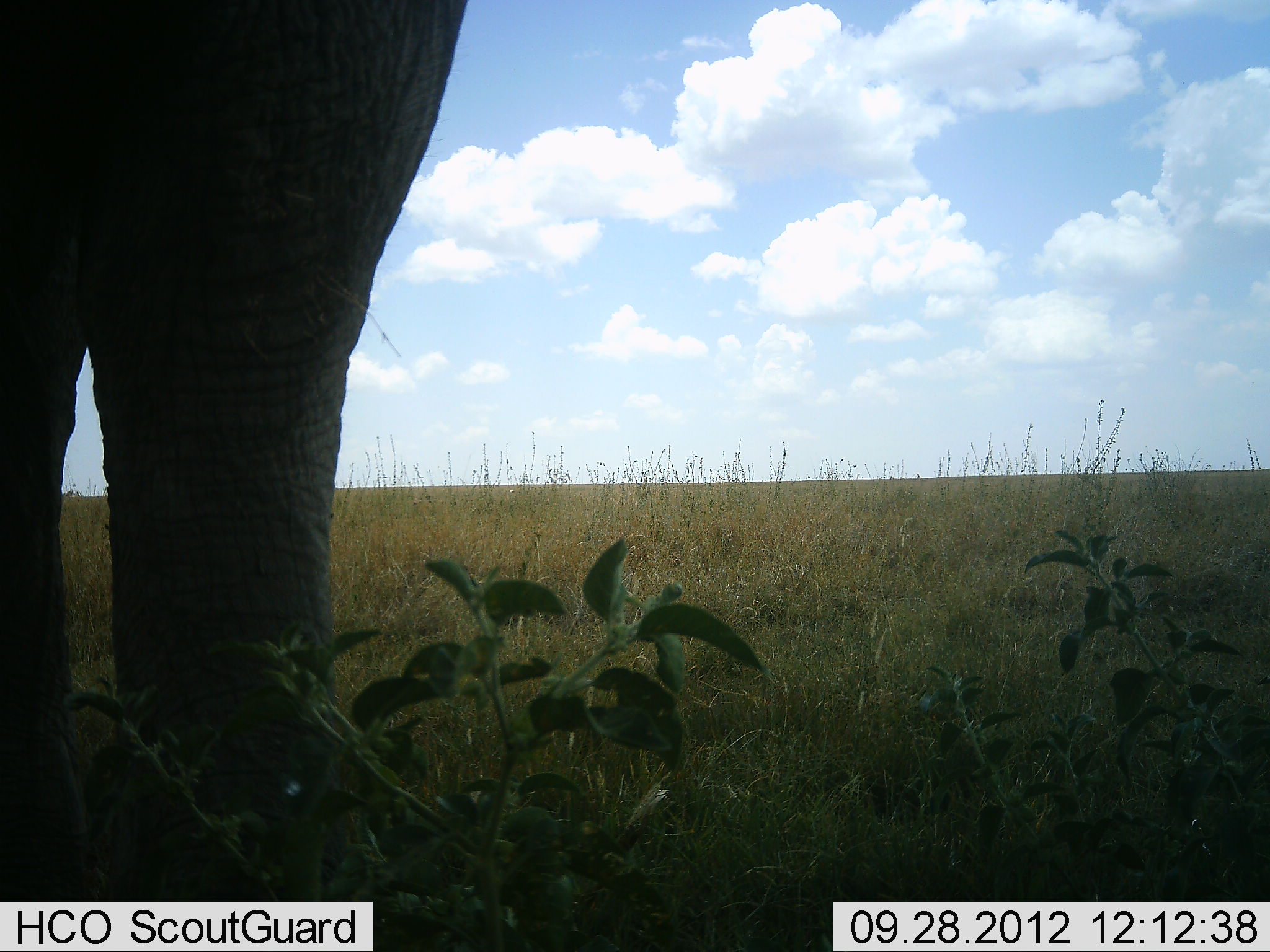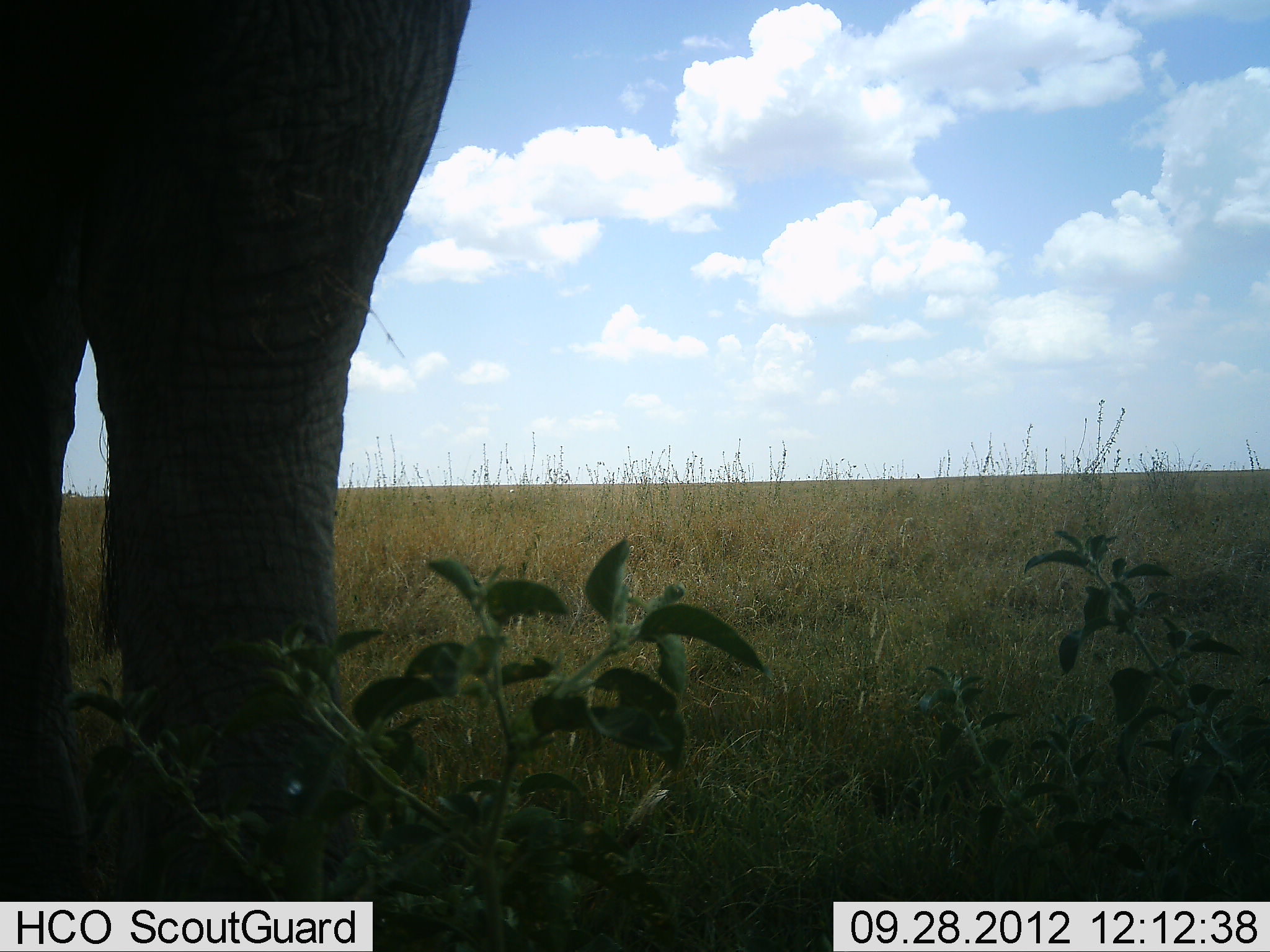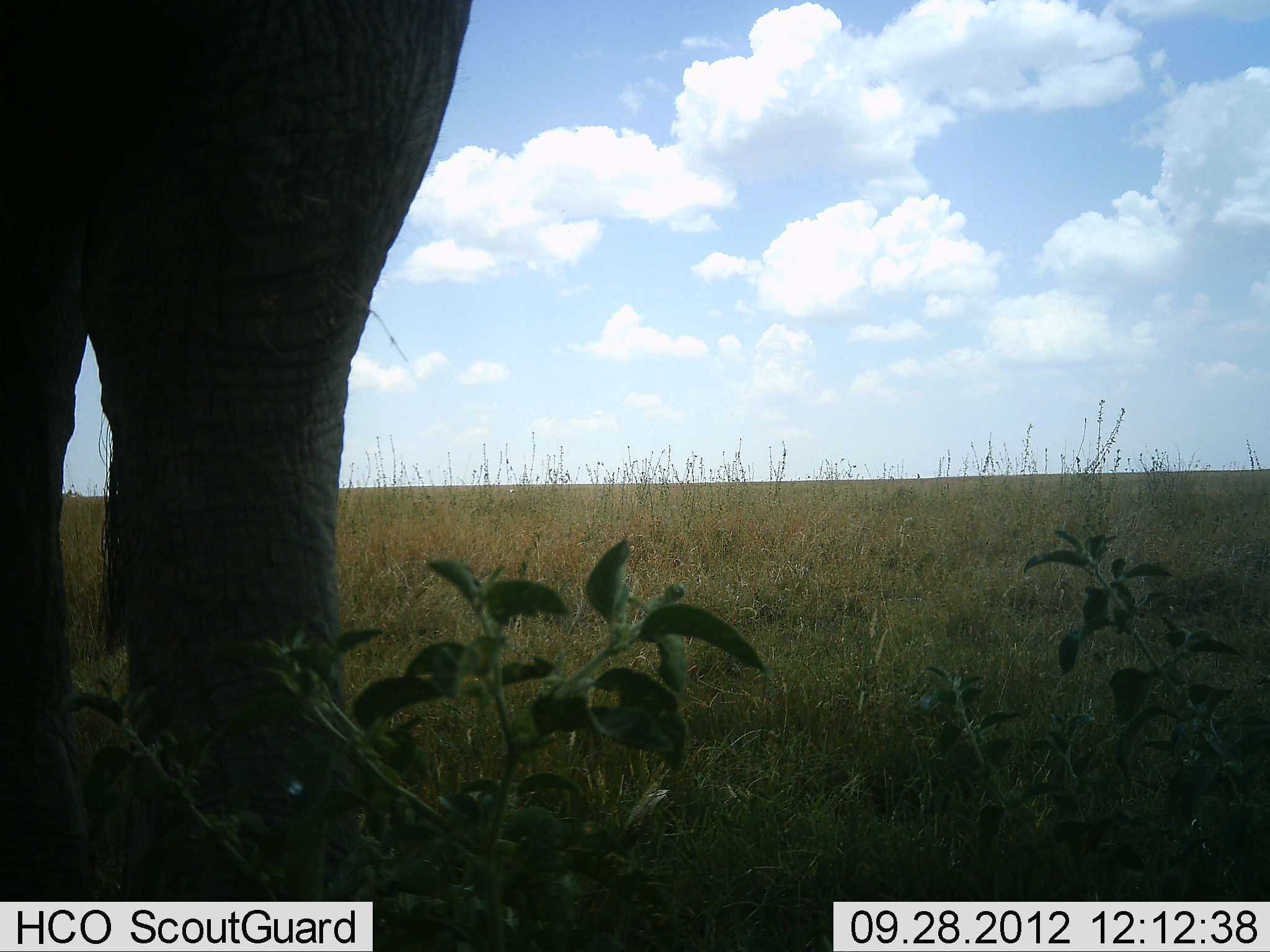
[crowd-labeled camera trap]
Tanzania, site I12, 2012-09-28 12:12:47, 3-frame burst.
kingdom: Animalia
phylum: Chordata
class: Mammalia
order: Proboscidea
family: Elephantidae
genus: Loxodonta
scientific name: Loxodonta africana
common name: african bush elephant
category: elephant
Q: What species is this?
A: Elephant (african bush elephant) (Loxodonta africana).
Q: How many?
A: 1.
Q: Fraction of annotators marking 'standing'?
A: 90%.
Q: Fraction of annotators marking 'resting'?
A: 0%.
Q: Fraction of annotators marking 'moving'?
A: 0%.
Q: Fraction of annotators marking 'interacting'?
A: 0%.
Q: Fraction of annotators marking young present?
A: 0%.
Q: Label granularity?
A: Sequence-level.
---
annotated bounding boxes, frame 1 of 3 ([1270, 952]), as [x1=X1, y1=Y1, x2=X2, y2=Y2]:
animal: [x1=0, y1=2, x2=471, y2=901]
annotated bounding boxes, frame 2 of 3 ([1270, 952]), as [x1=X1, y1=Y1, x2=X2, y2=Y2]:
animal: [x1=0, y1=1, x2=472, y2=902]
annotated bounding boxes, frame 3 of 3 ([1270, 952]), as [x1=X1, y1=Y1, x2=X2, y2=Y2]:
animal: [x1=0, y1=1, x2=471, y2=902]